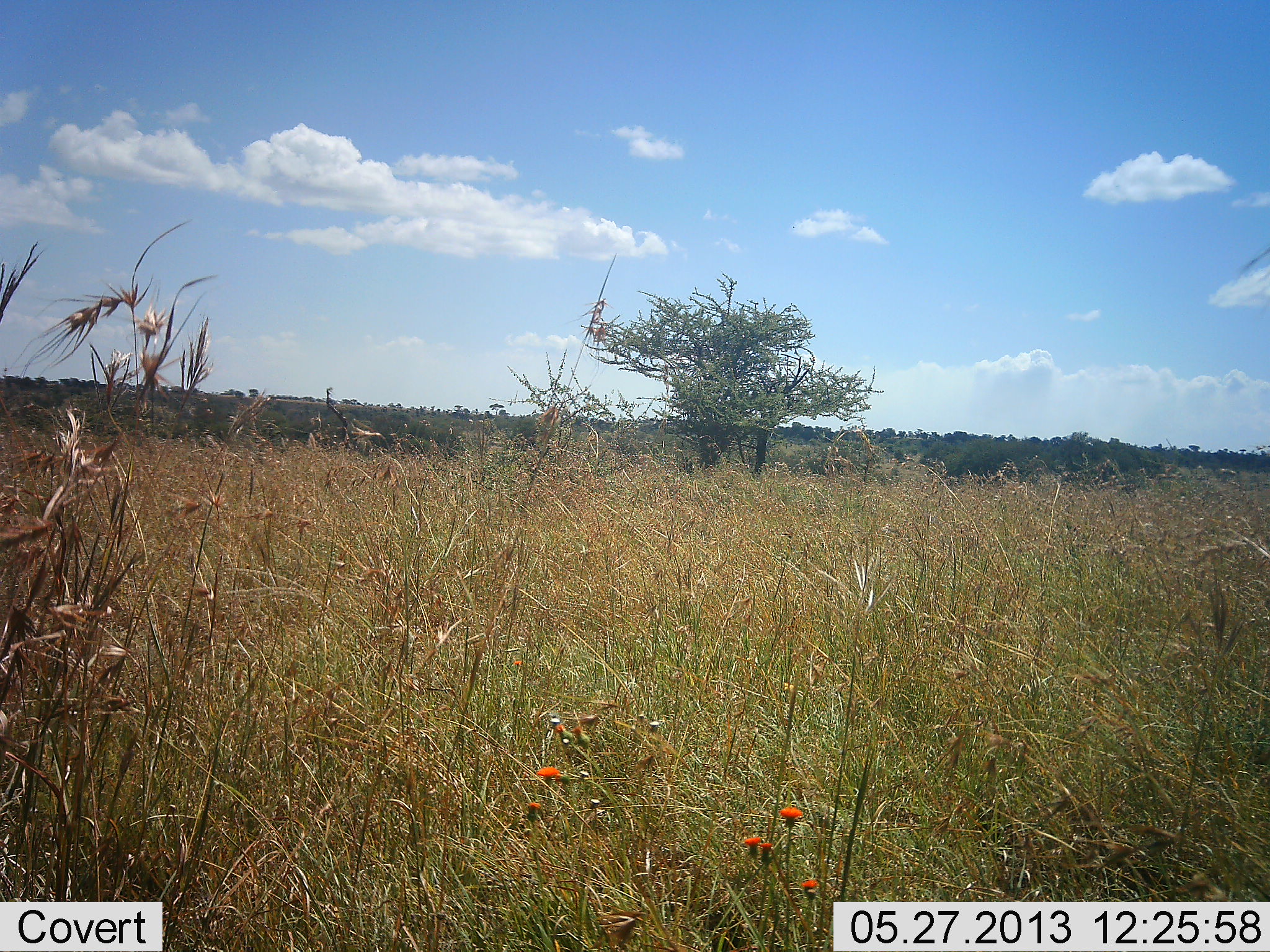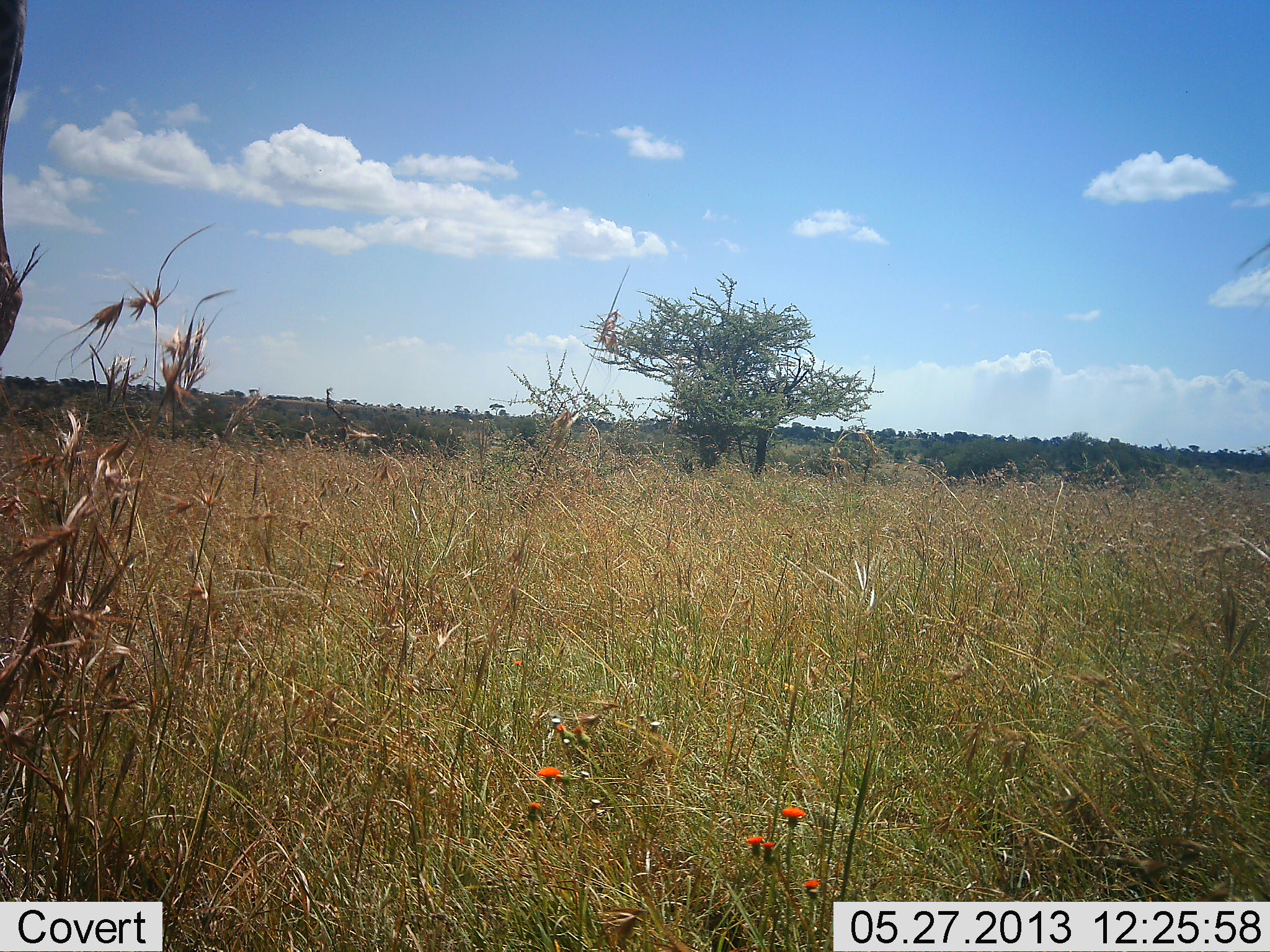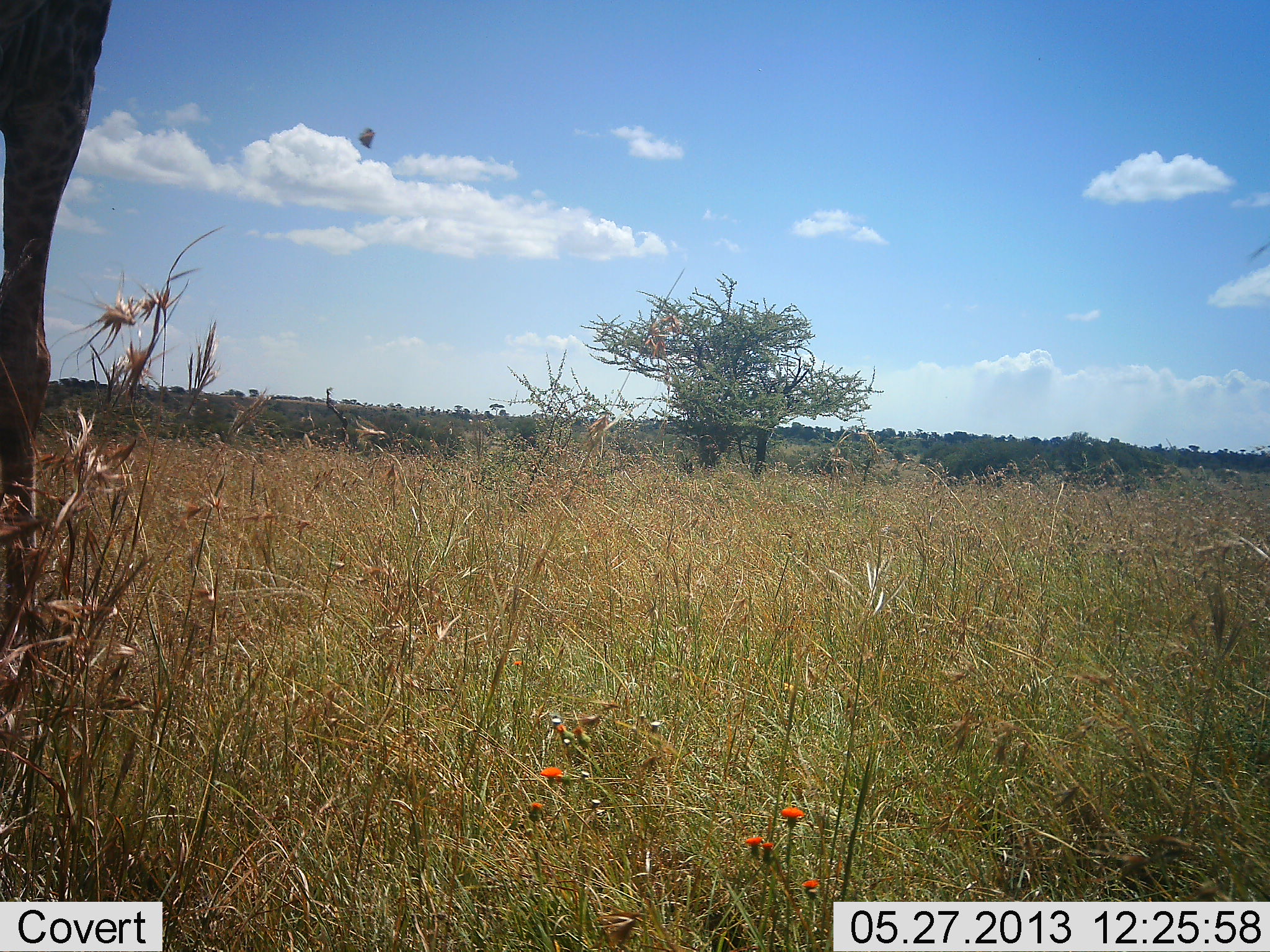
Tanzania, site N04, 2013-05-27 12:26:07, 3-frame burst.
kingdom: Animalia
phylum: Chordata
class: Mammalia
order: Artiodactyla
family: Giraffidae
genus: Giraffa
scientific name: Giraffa camelopardalis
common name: giraffe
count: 1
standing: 50%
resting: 0%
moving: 50%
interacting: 0%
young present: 0%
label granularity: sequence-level